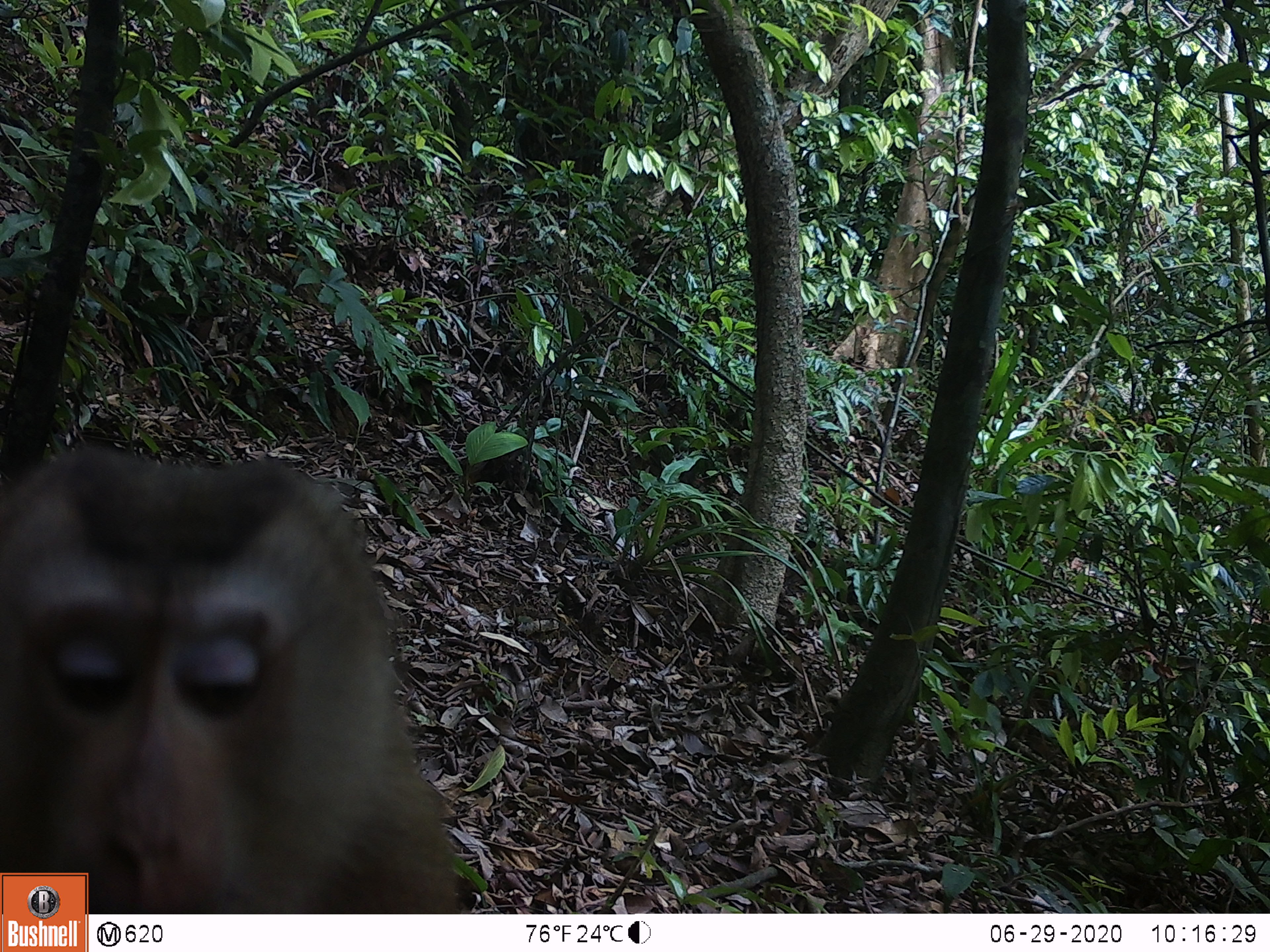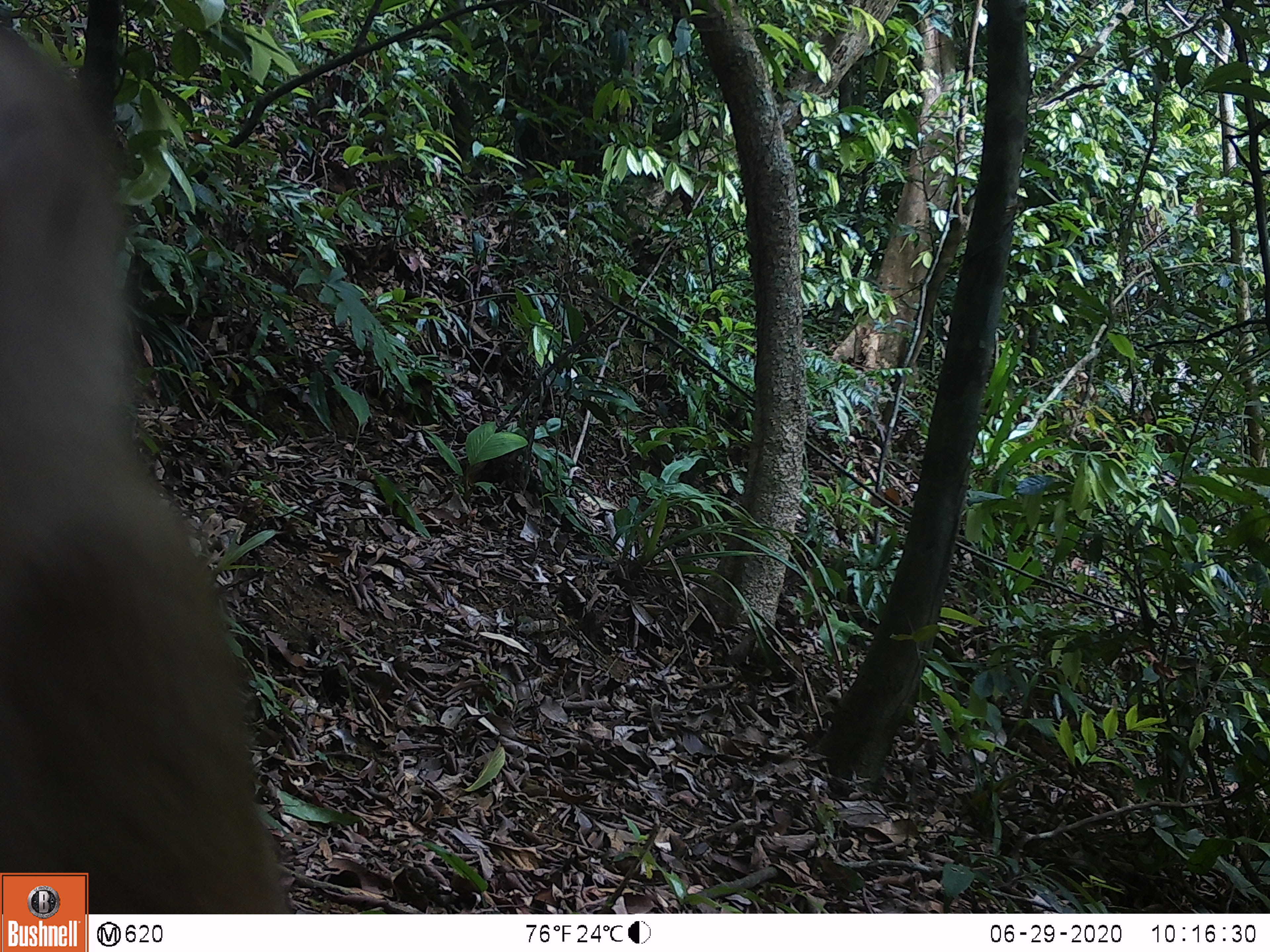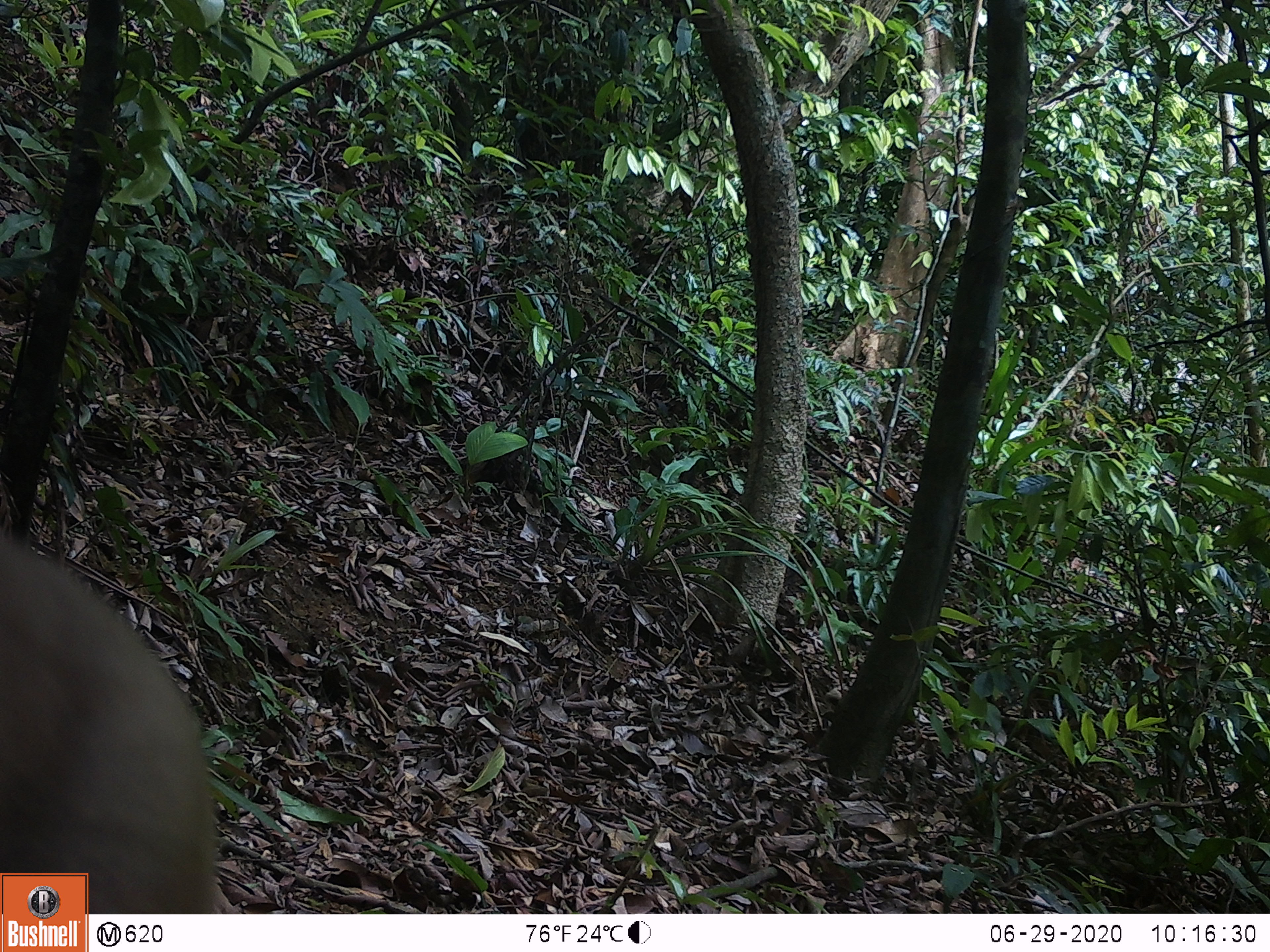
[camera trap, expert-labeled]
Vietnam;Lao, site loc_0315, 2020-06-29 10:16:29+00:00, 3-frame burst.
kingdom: Animalia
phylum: Chordata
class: Mammalia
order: Primates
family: Cercopithecidae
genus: Macaca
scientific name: Macaca nemestrina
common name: pig-tailed macaque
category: pig tailed macaque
Pig tailed macaque (pig-tailed macaque) (Macaca nemestrina). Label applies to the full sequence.